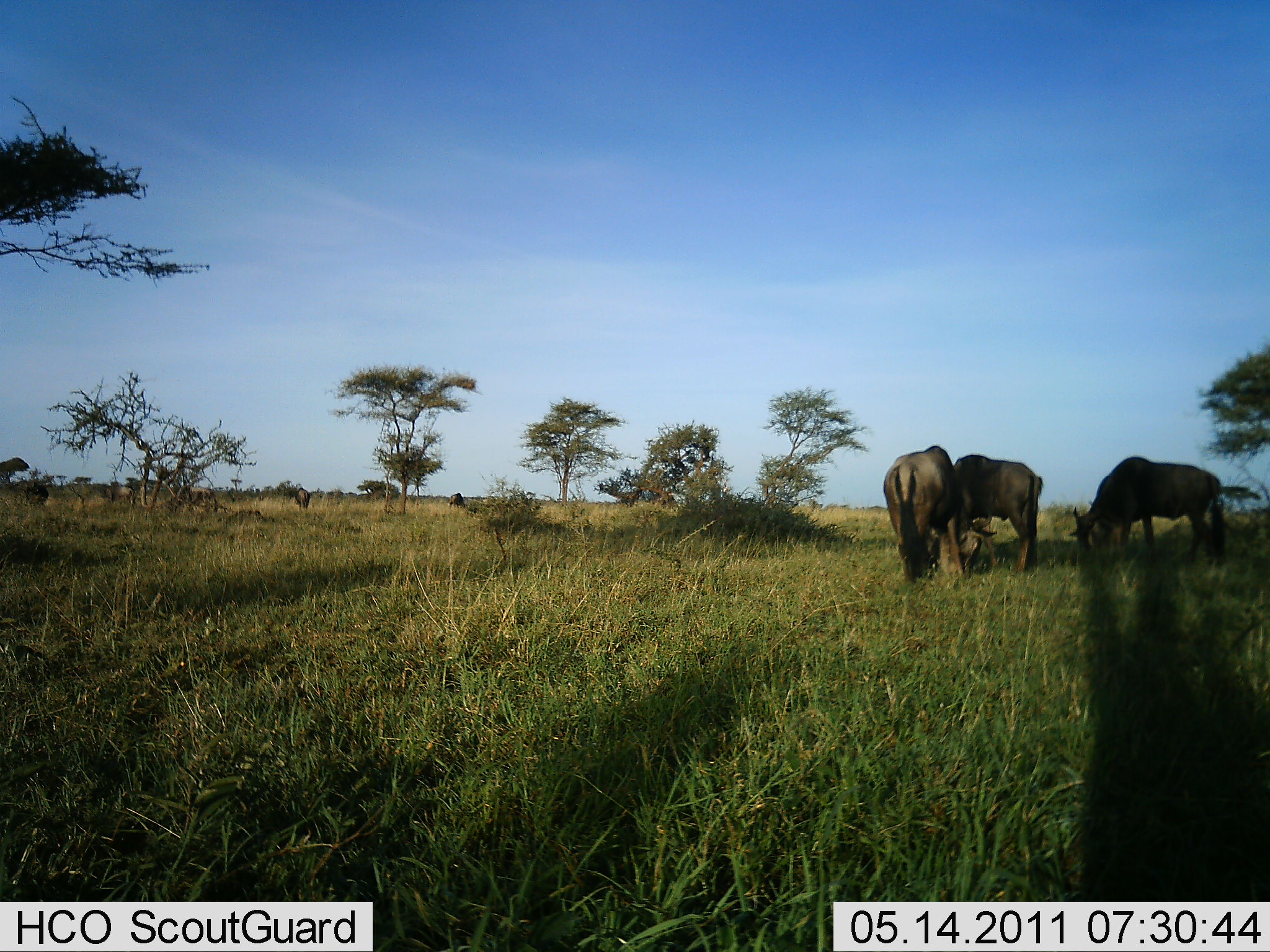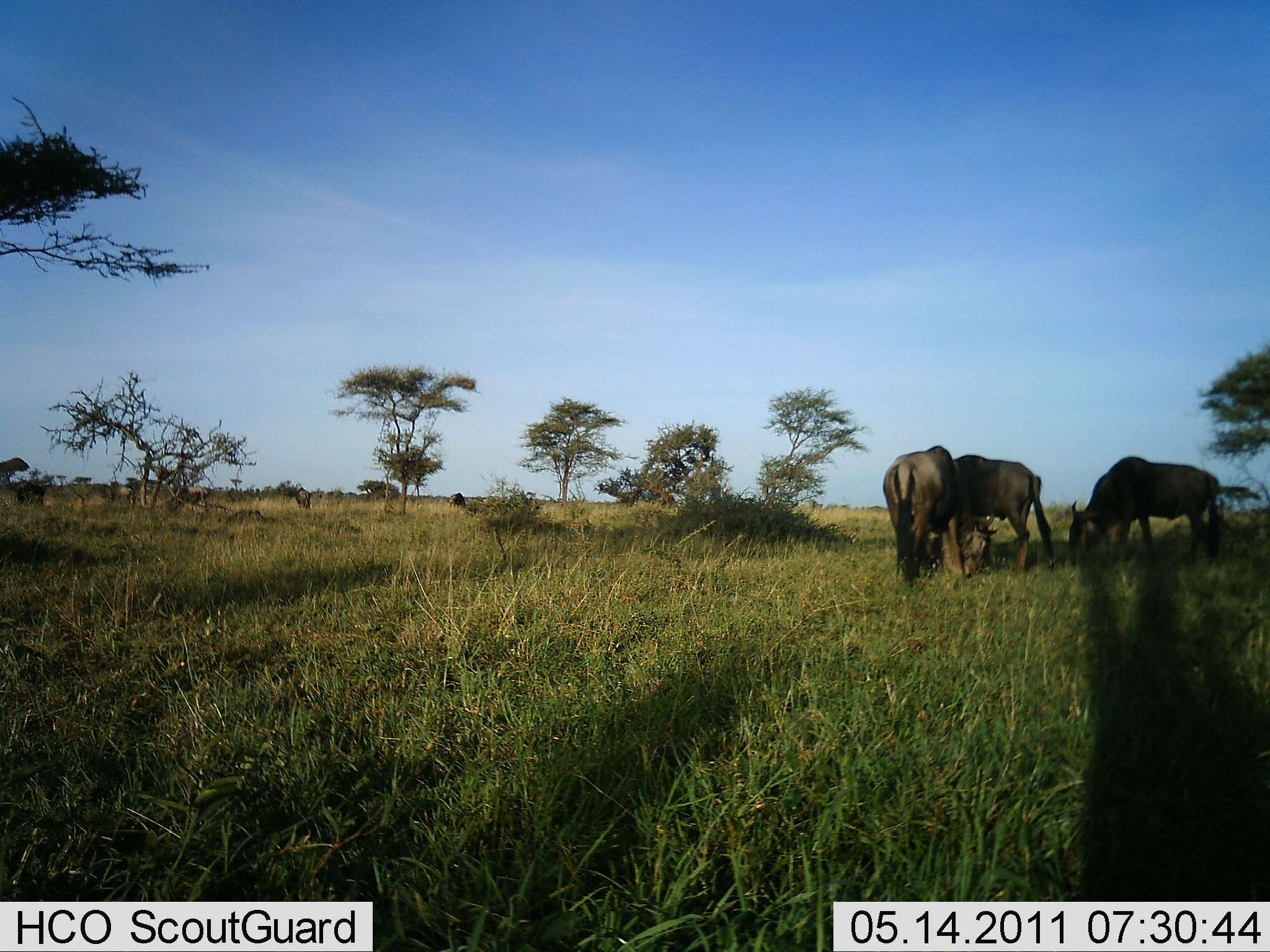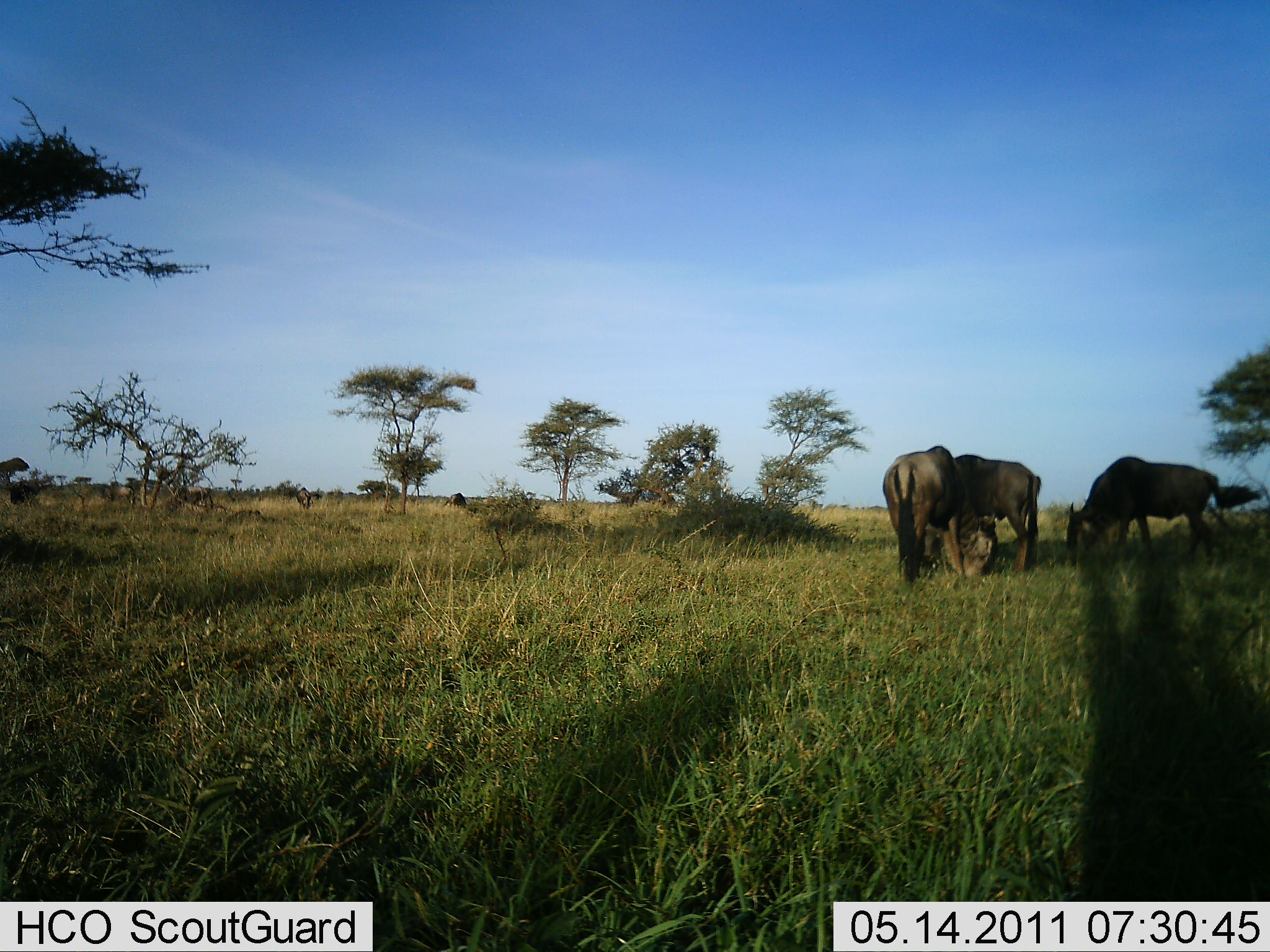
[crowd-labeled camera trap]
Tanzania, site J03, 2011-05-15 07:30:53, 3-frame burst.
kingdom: Animalia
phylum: Chordata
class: Mammalia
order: Artiodactyla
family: Bovidae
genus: Connochaetes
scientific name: Connochaetes taurinus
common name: blue wildebeest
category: wildebeest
Wildebeest (blue wildebeest) (Connochaetes taurinus), count 3. Behavior (volunteer vote fractions): standing 8%, resting 0%, moving 0%, interacting 0%. Young present (vote fraction): 0%. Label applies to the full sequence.